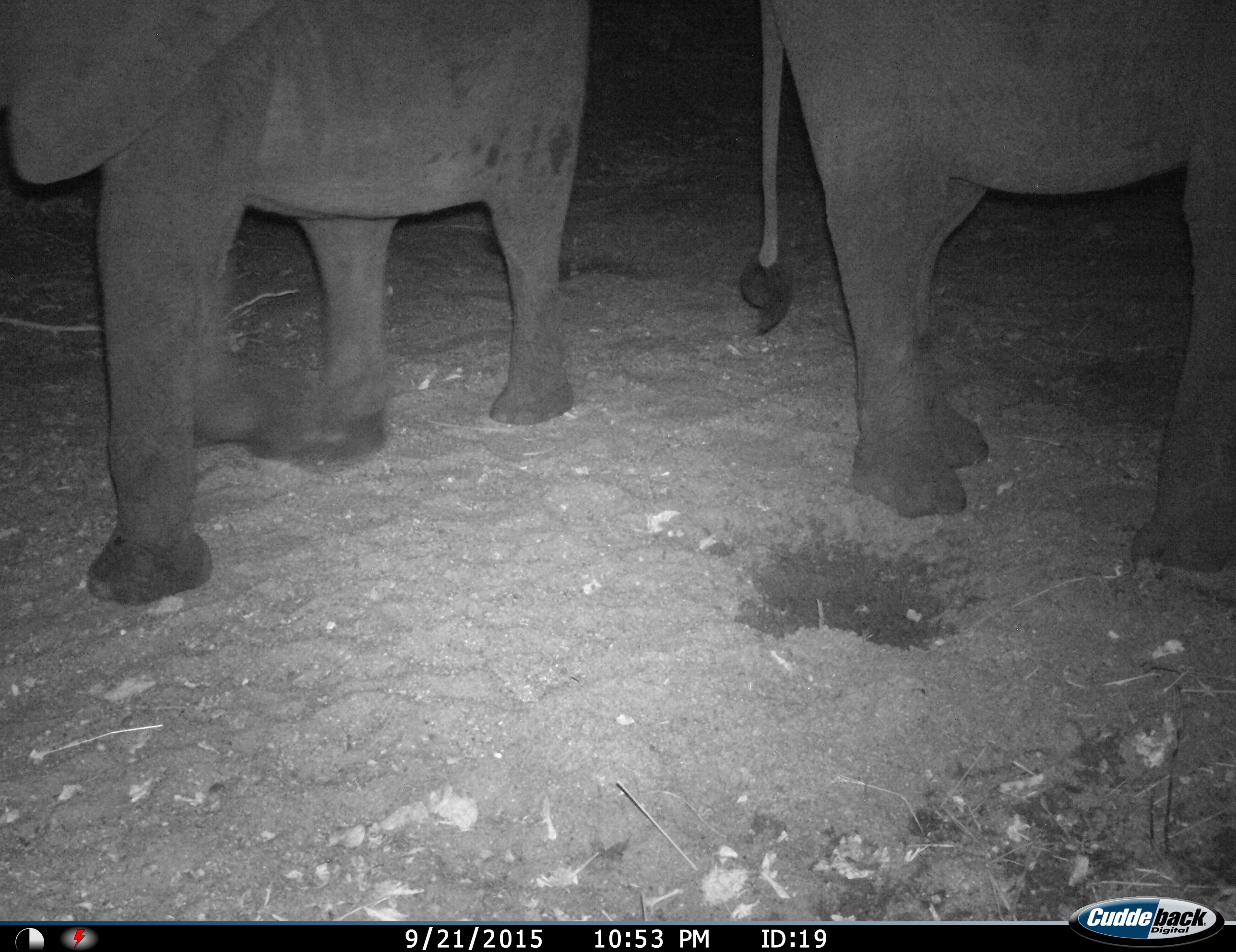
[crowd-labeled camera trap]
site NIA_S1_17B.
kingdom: Animalia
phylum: Chordata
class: Mammalia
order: Proboscidea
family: Elephantidae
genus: Loxodonta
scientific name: Loxodonta africana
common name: african bush elephant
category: elephant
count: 2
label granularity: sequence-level